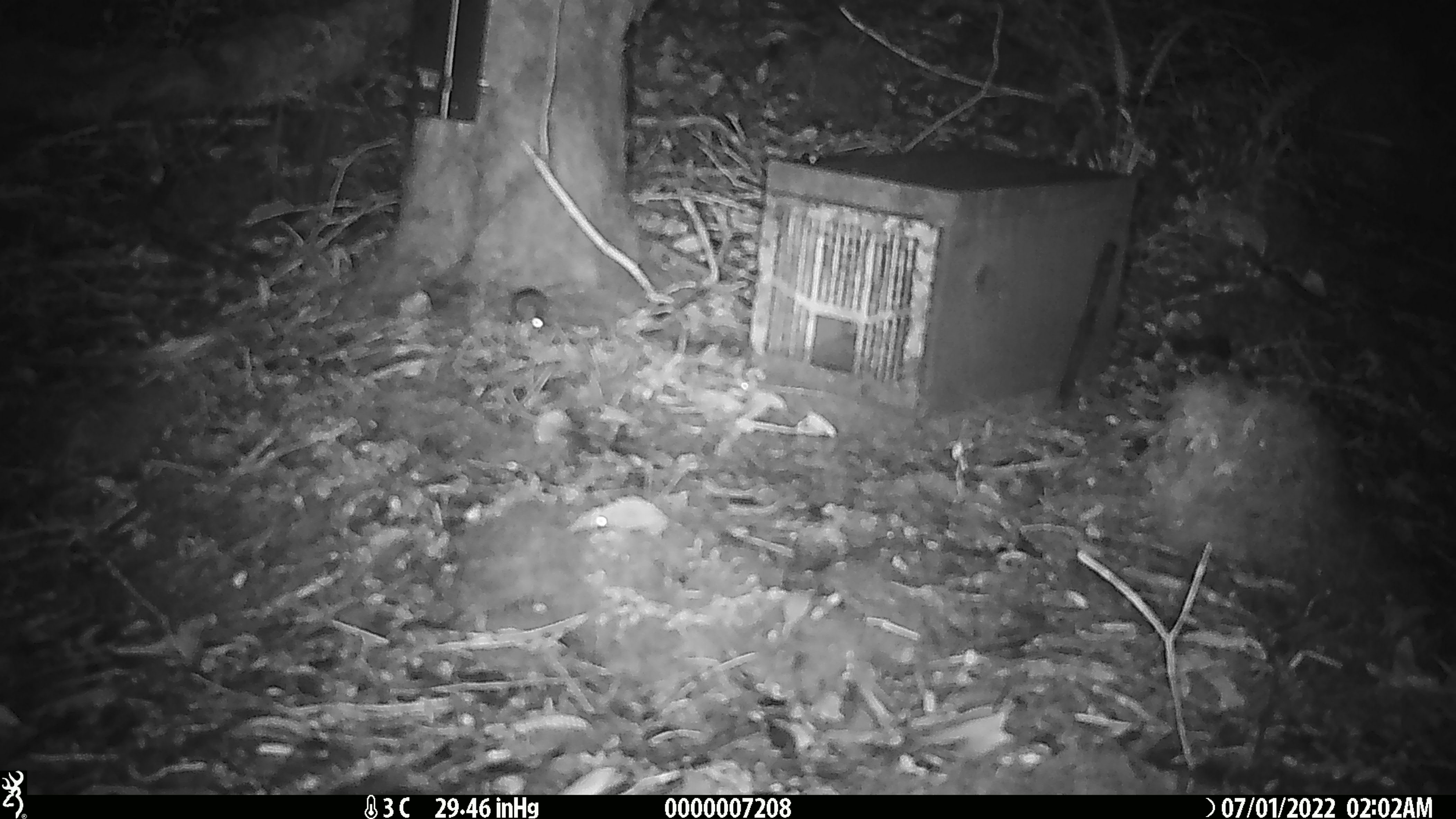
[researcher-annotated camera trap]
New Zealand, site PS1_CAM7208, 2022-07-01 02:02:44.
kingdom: Animalia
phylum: Chordata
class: Mammalia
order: Rodentia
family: Muridae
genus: Mus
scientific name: Mus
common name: mouse